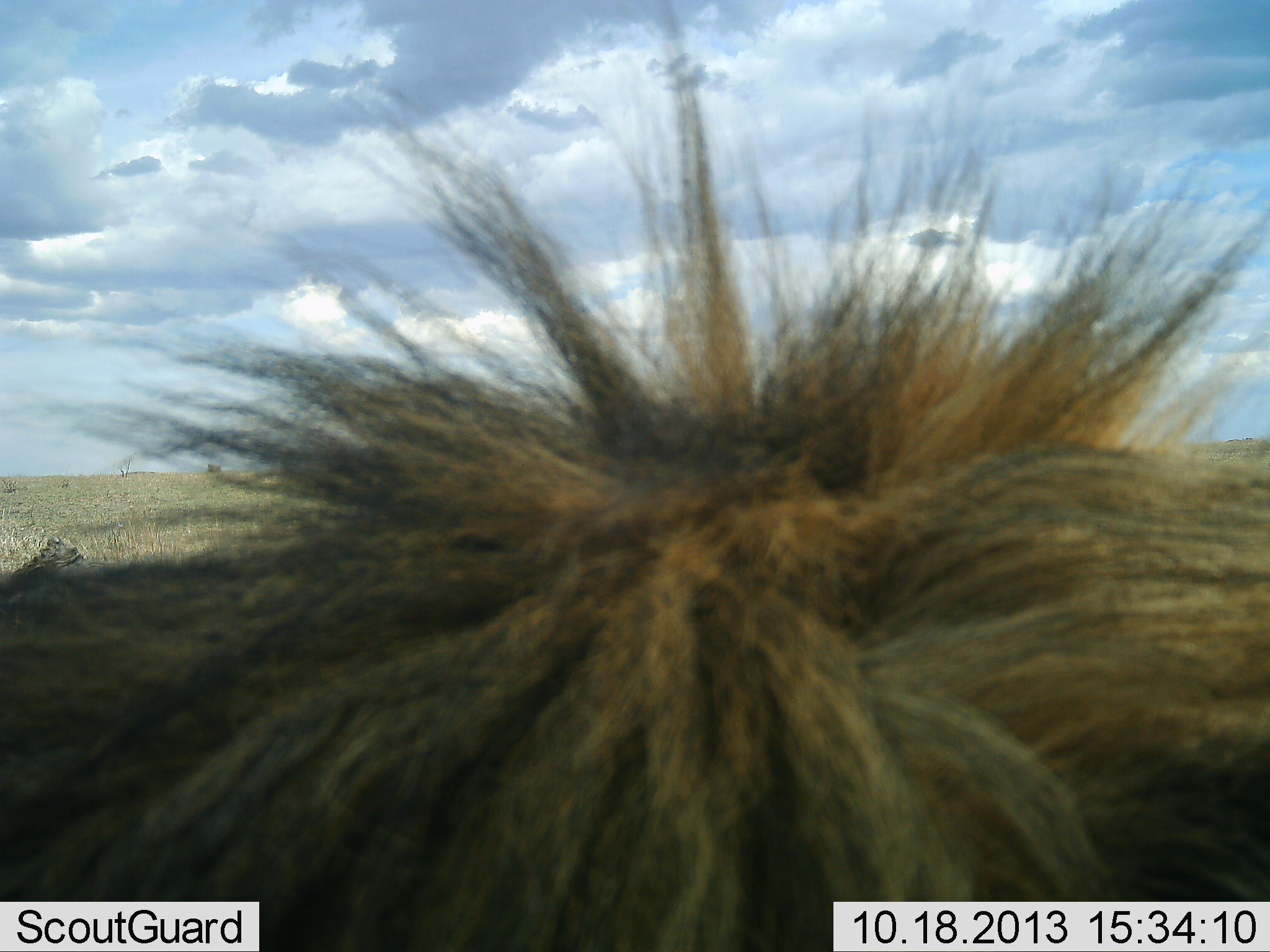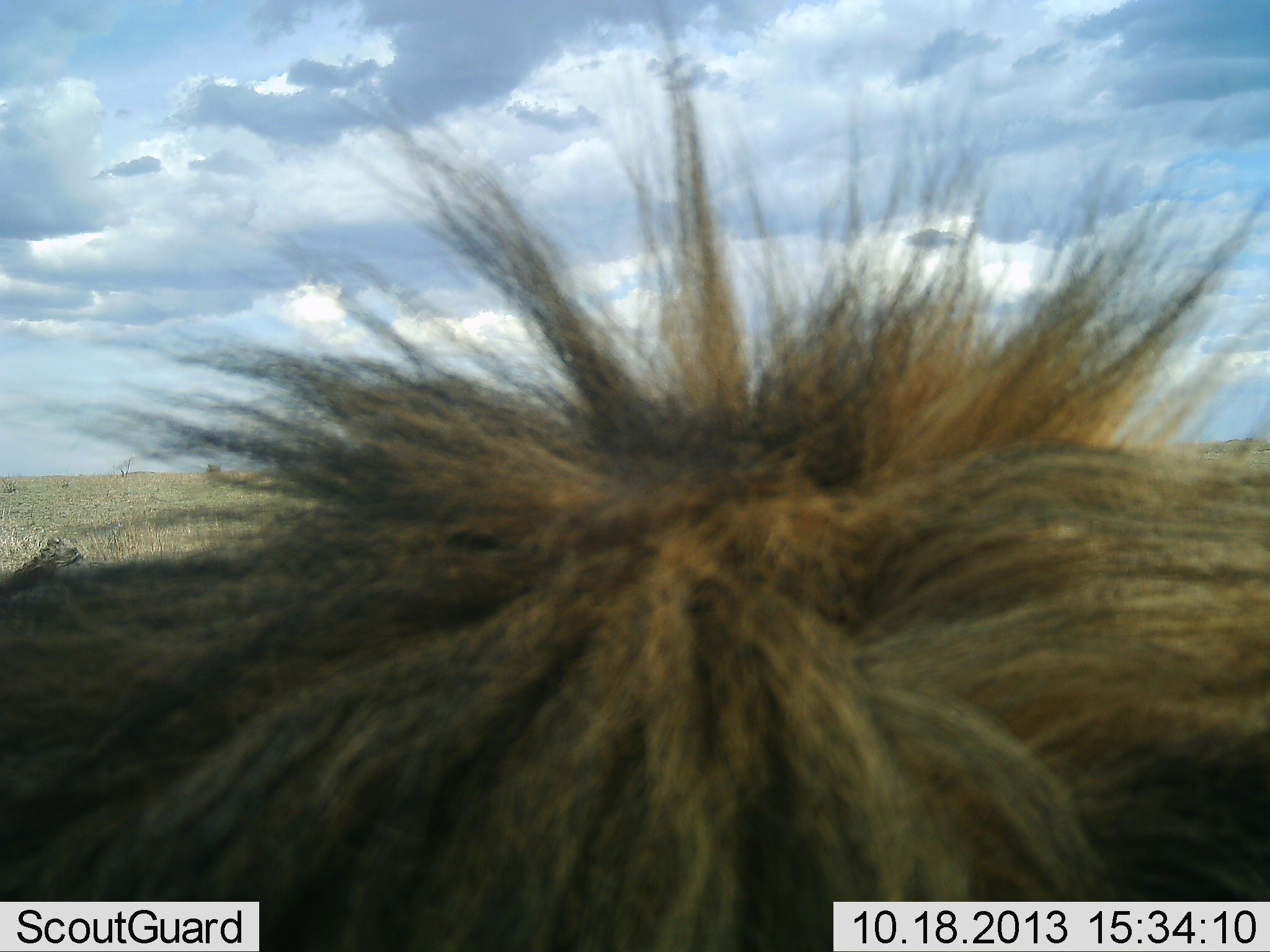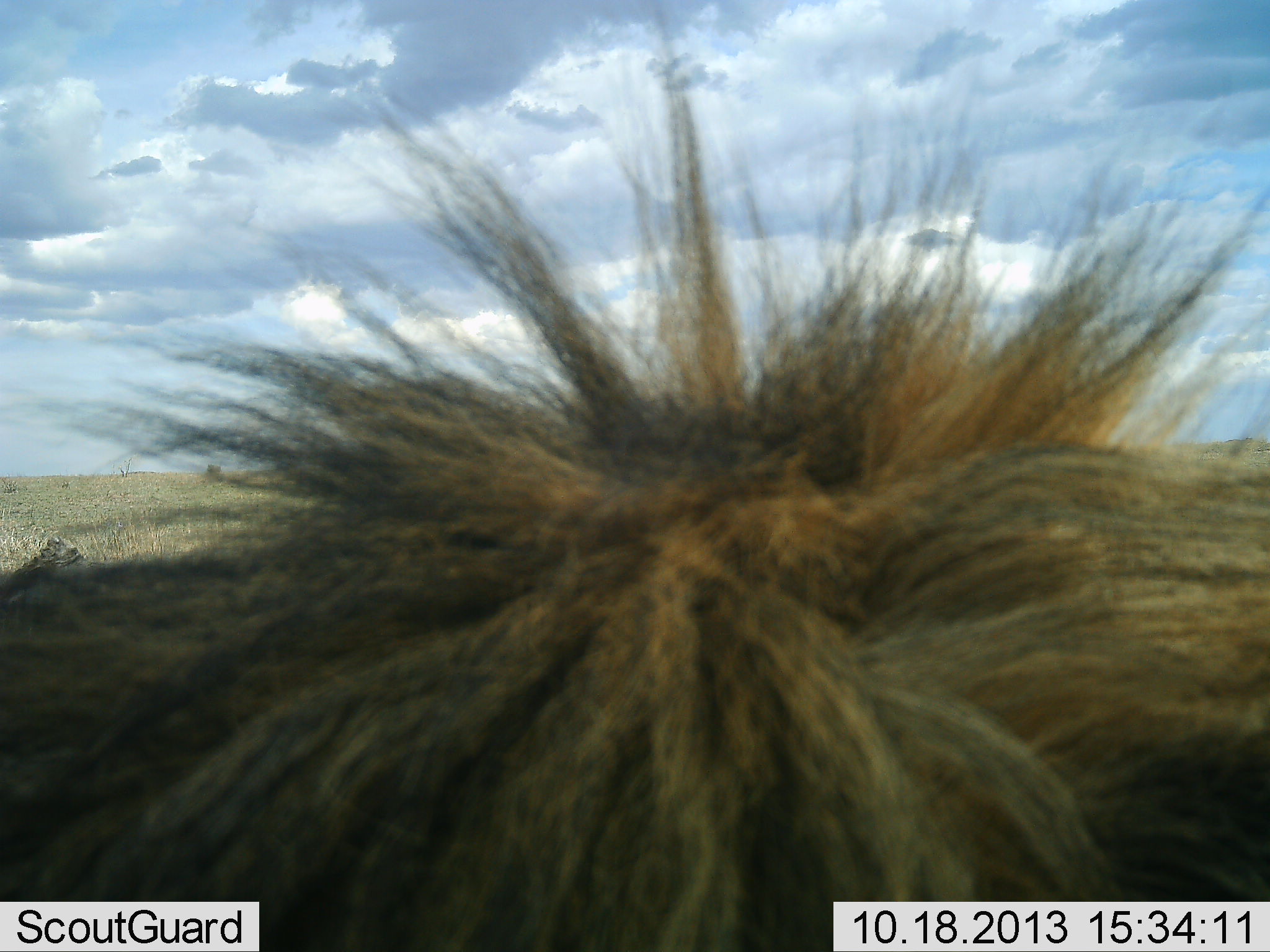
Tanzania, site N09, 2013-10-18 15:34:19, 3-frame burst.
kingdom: Animalia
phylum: Chordata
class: Mammalia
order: Carnivora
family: Felidae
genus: Panthera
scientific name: Panthera leo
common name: lion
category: lionmale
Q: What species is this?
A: Lionmale (lion) (Panthera leo).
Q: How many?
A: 1.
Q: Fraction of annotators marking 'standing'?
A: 71%.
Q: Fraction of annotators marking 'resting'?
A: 29%.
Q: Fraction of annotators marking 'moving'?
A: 0%.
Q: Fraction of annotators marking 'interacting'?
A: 5%.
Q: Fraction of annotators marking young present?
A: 0%.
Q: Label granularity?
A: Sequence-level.